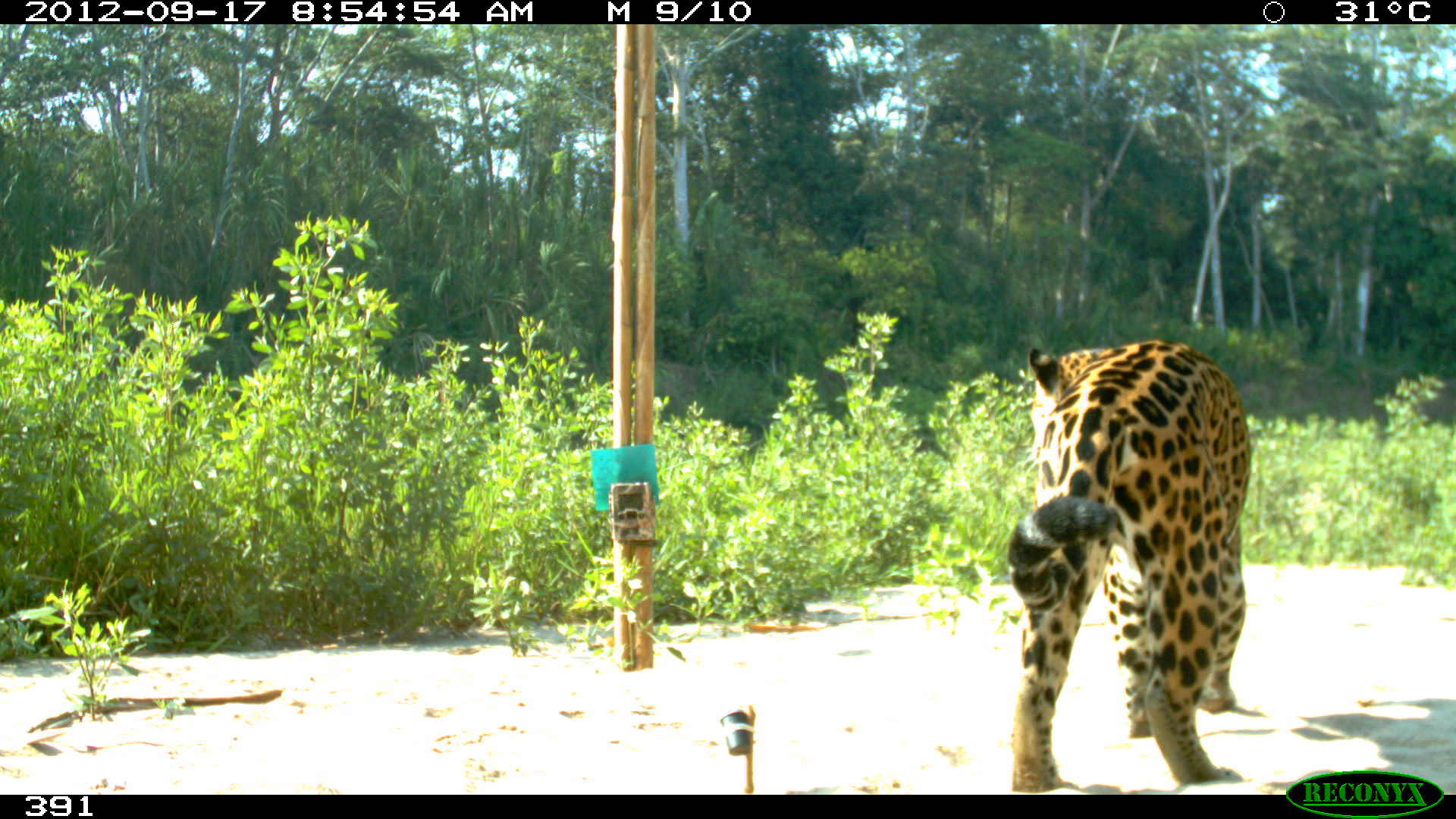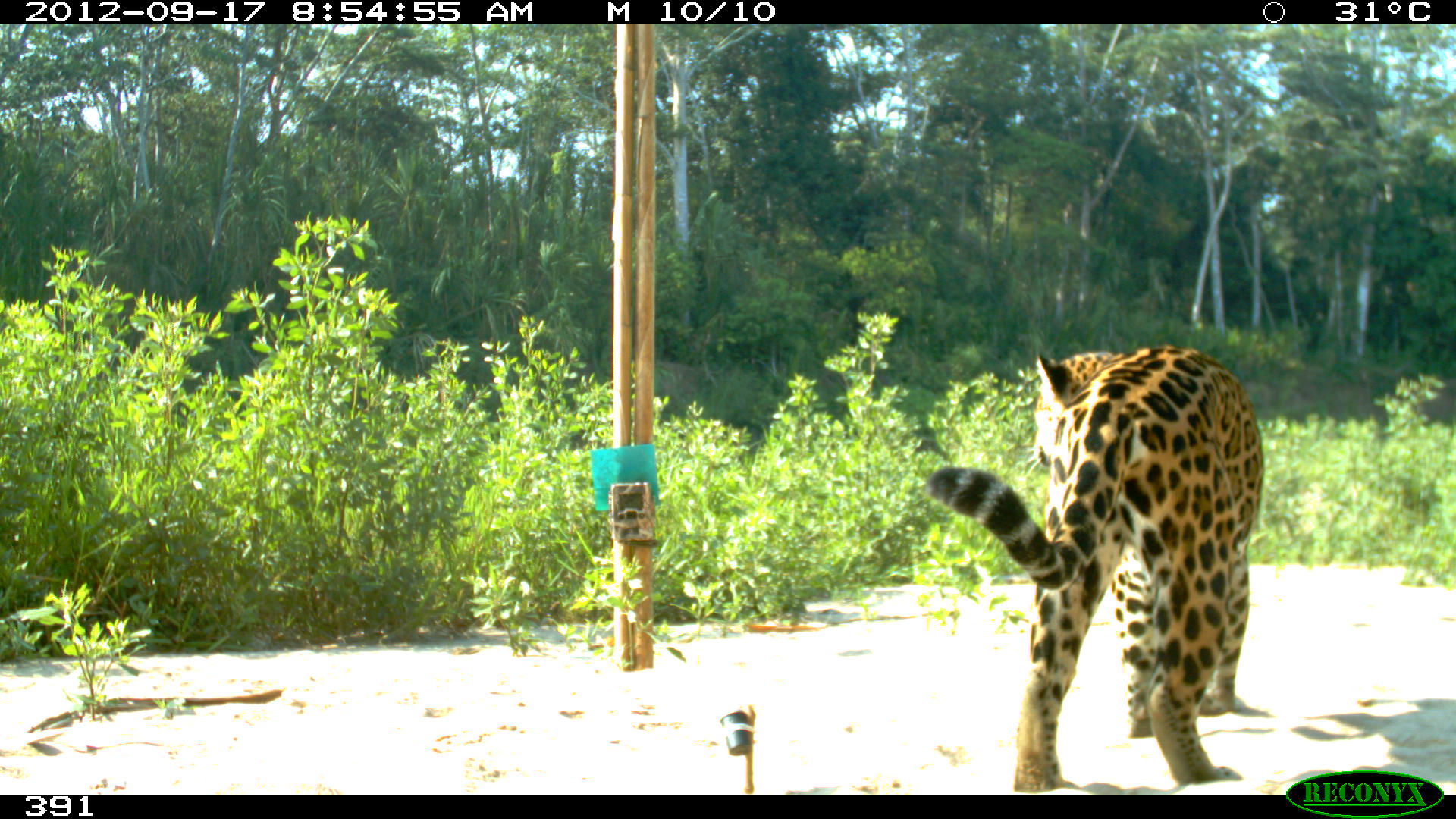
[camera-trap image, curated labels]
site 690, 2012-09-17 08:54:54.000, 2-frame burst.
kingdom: Animalia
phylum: Chordata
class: Mammalia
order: Carnivora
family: Felidae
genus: Panthera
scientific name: Panthera onca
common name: jaguar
Panthera onca (jaguar).